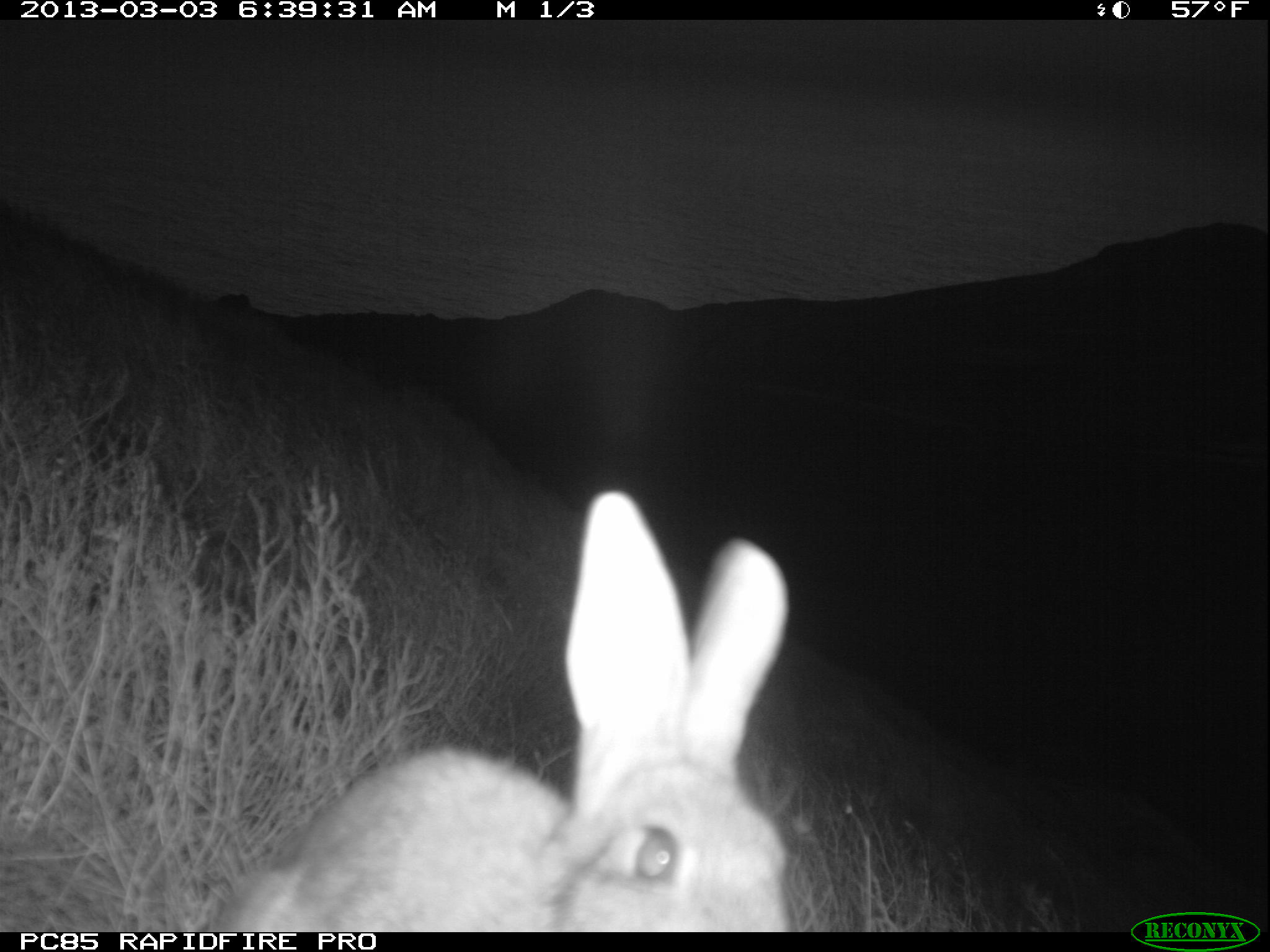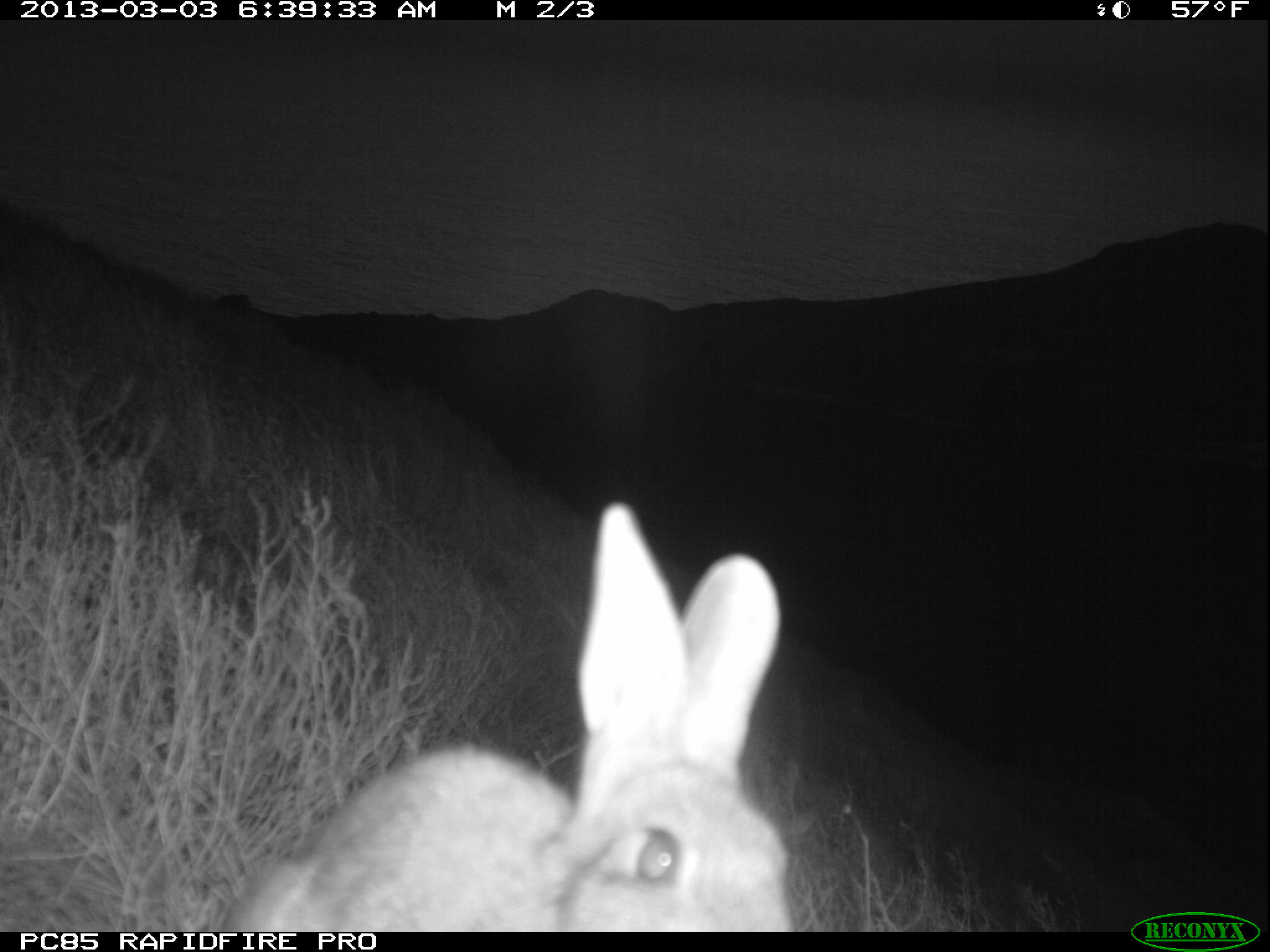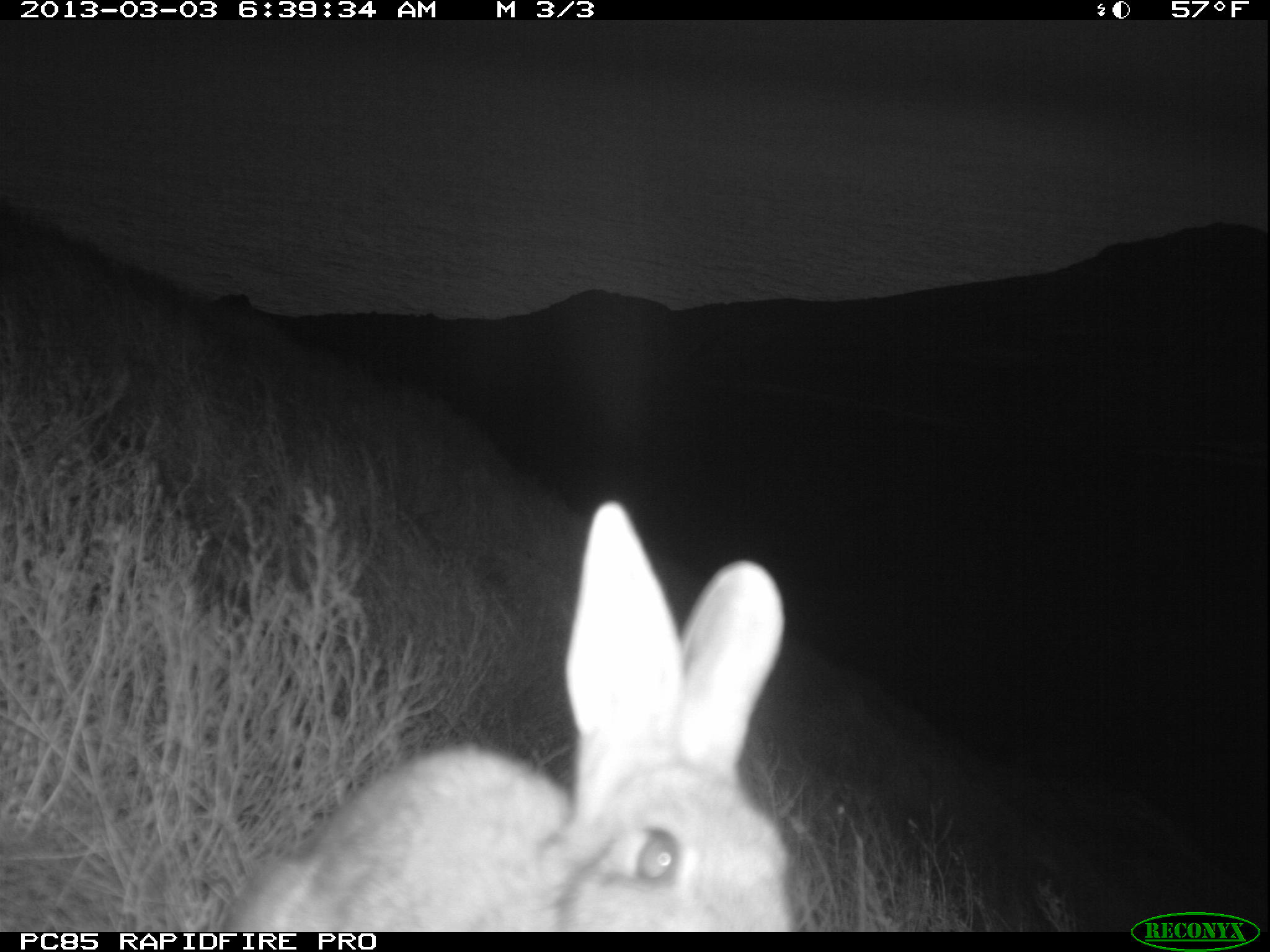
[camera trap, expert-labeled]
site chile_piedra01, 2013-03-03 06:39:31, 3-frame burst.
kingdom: Animalia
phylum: Chordata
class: Mammalia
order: Lagomorpha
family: Leporidae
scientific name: Leporidae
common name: rabbits and hares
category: rabbit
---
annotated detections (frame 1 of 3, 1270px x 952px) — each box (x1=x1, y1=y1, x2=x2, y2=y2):
rabbit: (x1=200, y1=486, x2=797, y2=933)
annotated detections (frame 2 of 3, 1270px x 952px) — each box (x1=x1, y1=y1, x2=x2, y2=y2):
rabbit: (x1=213, y1=505, x2=795, y2=933)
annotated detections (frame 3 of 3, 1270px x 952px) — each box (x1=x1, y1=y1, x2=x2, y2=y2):
rabbit: (x1=210, y1=502, x2=806, y2=931)